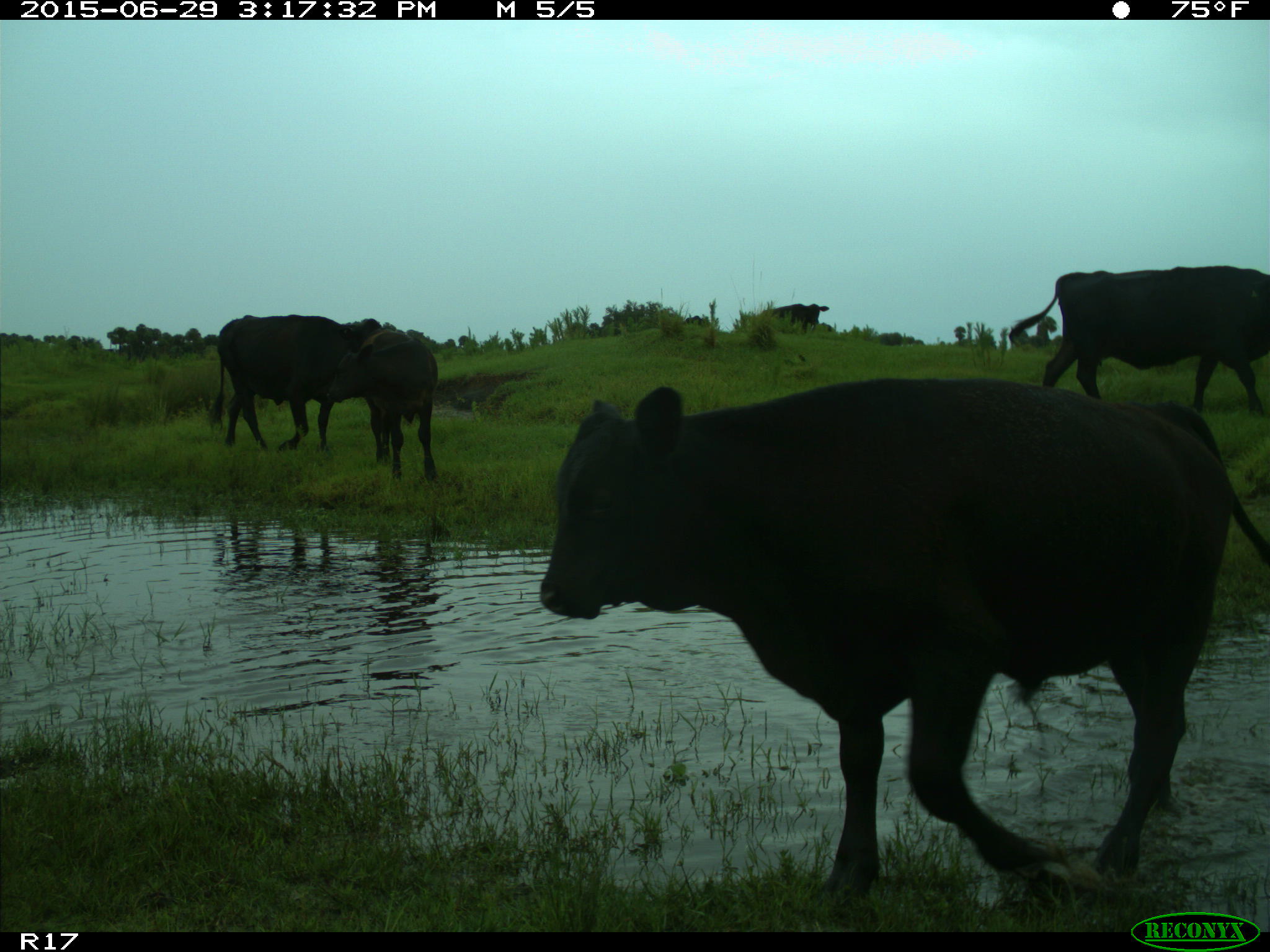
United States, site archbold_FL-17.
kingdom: Animalia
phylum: Chordata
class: Mammalia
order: Artiodactyla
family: Bovidae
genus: Bos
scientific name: Bos taurus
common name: domestic cow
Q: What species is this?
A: Bos taurus (domestic cow).